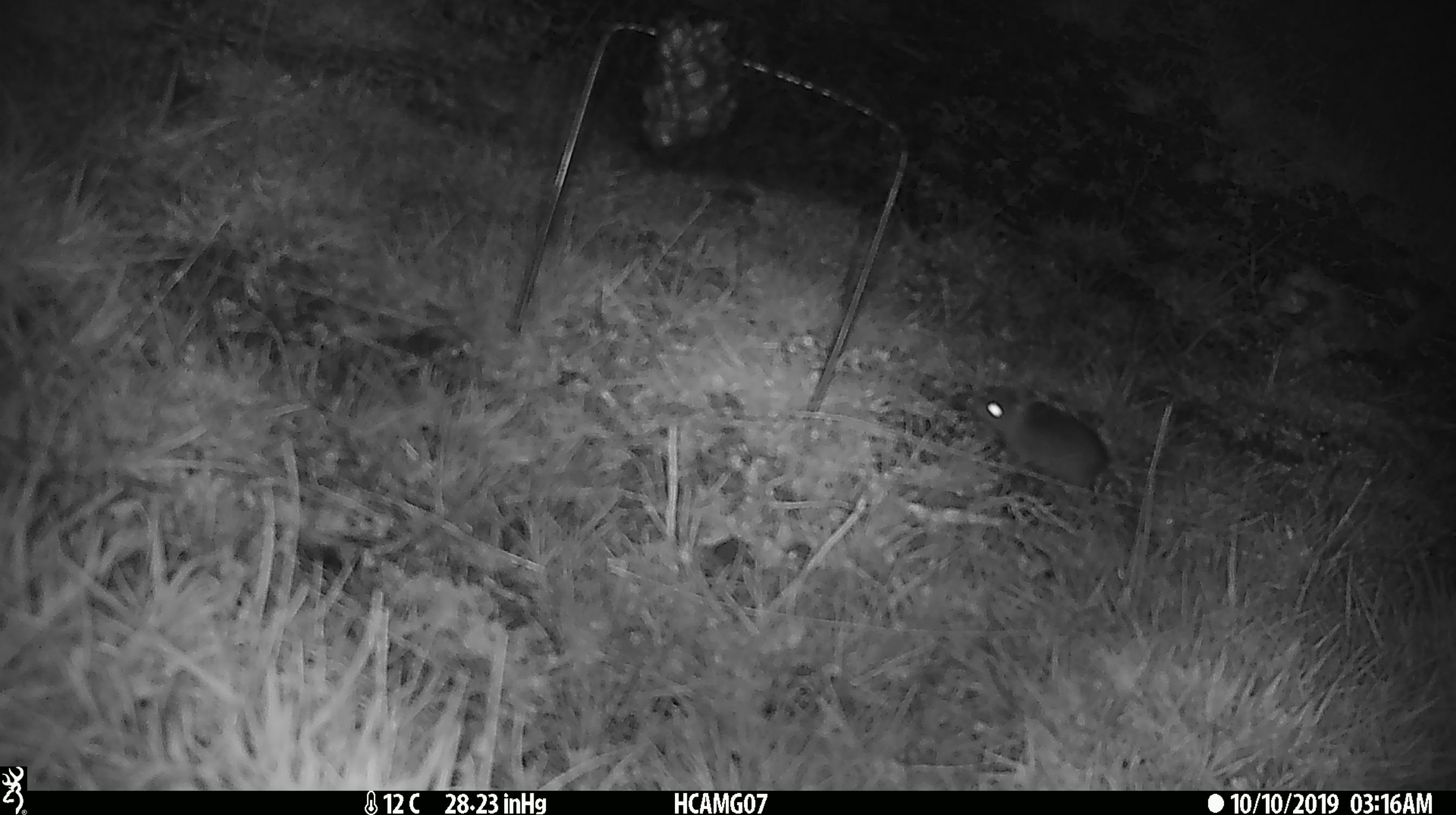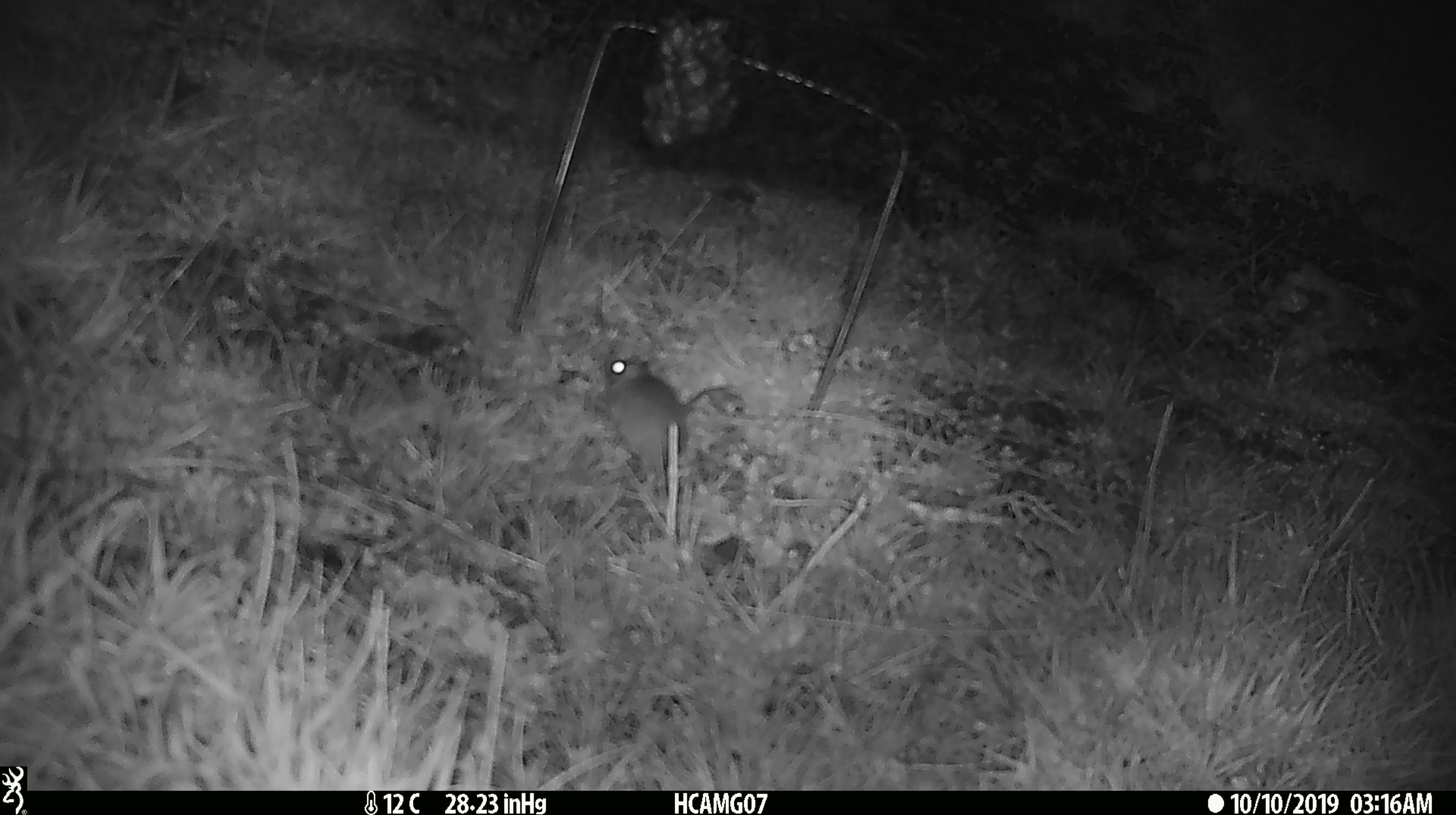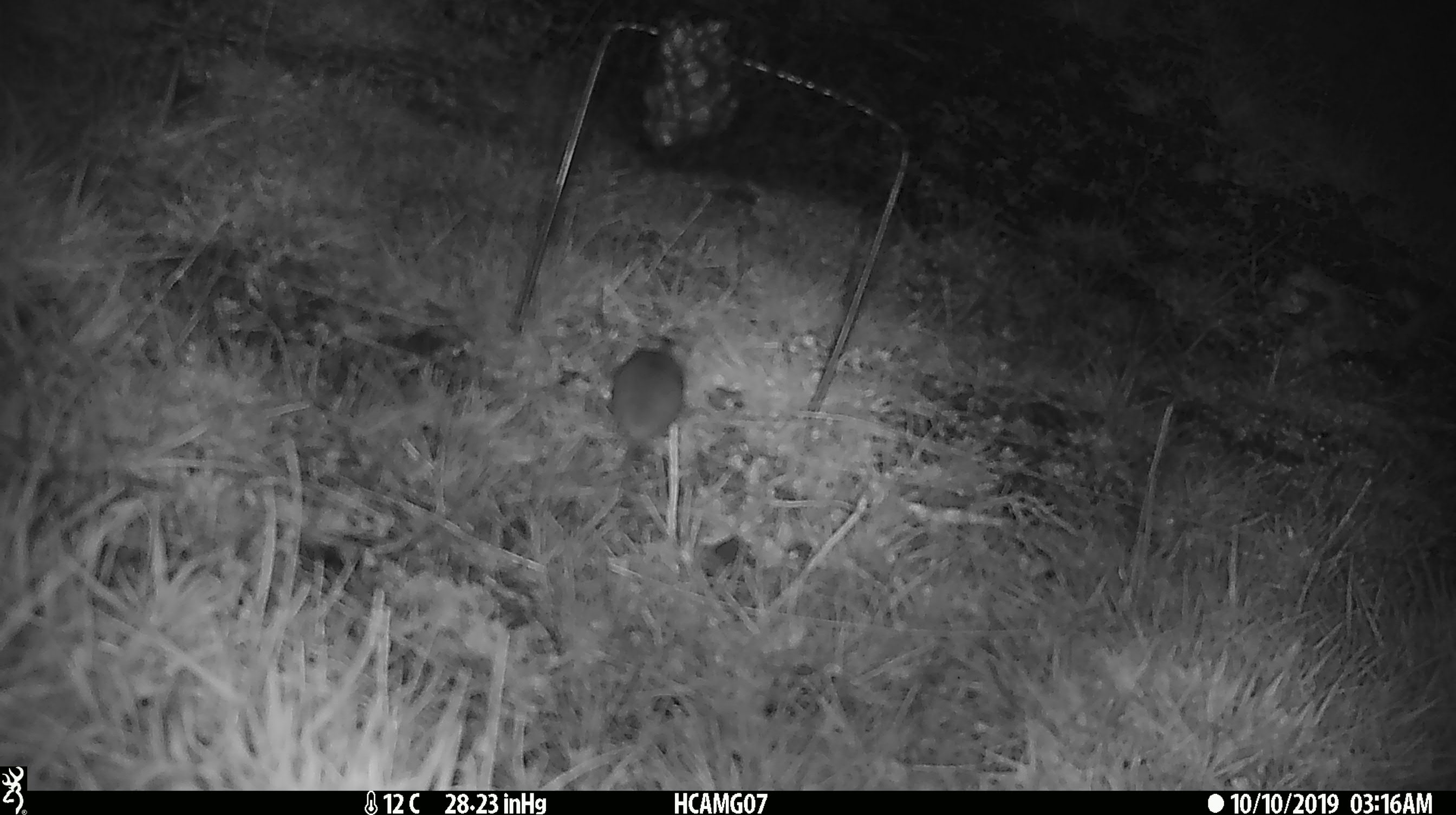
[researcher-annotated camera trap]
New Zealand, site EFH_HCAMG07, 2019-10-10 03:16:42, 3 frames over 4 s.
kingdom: Animalia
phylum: Chordata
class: Mammalia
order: Rodentia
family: Muridae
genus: Mus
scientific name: Mus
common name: mouse